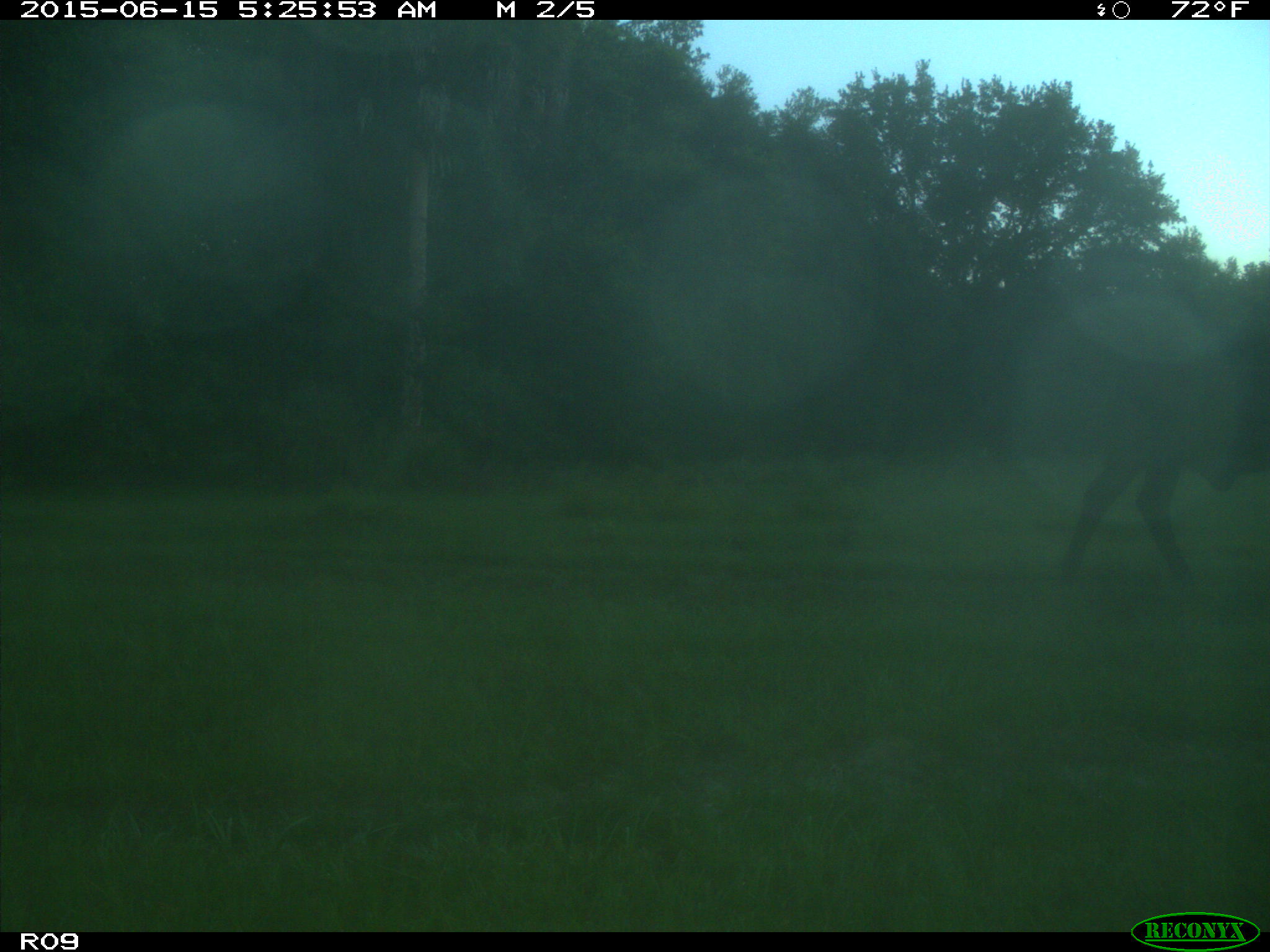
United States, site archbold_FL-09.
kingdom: Animalia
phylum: Chordata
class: Mammalia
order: Artiodactyla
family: Bovidae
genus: Bos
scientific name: Bos taurus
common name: domestic cow